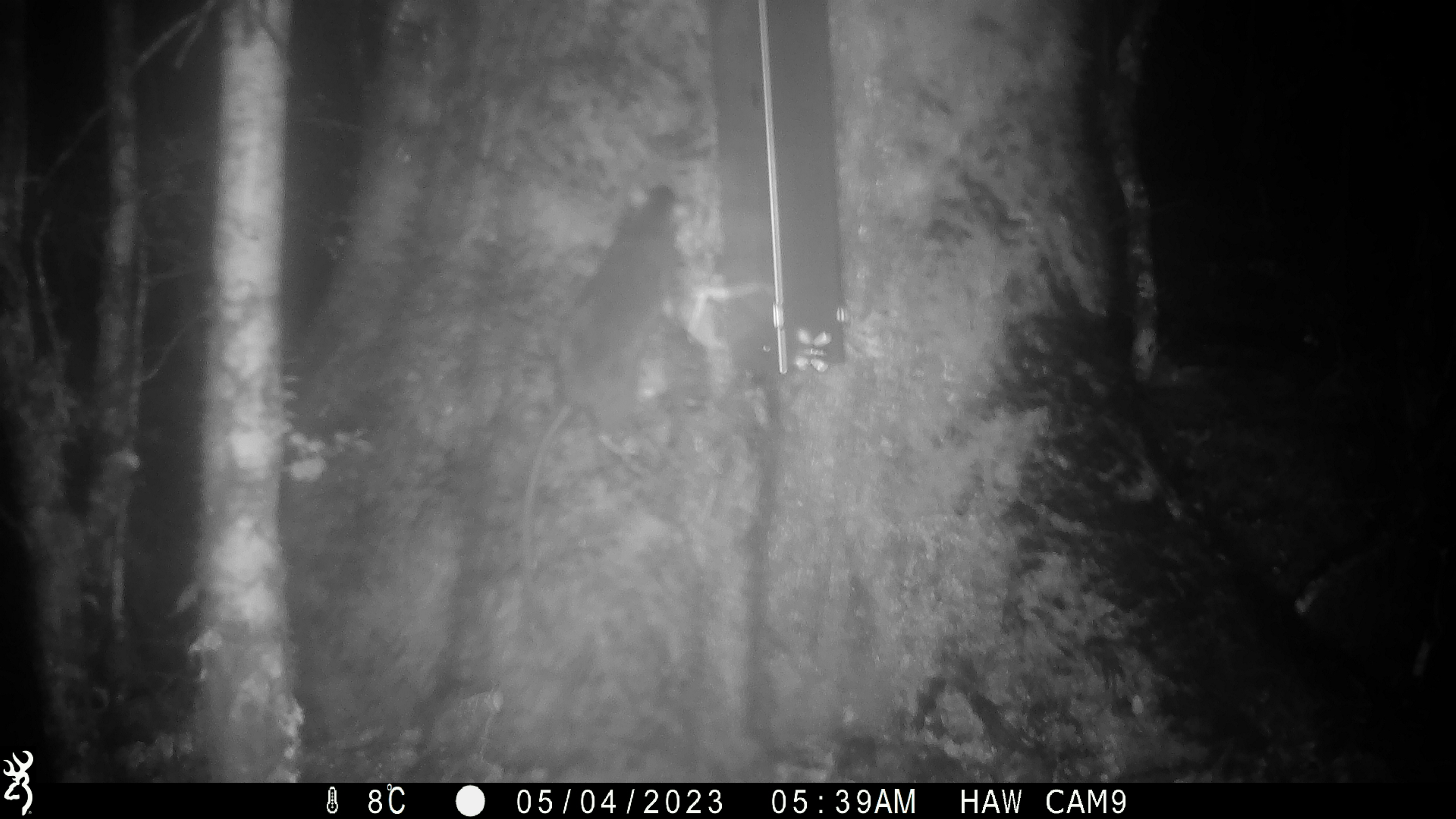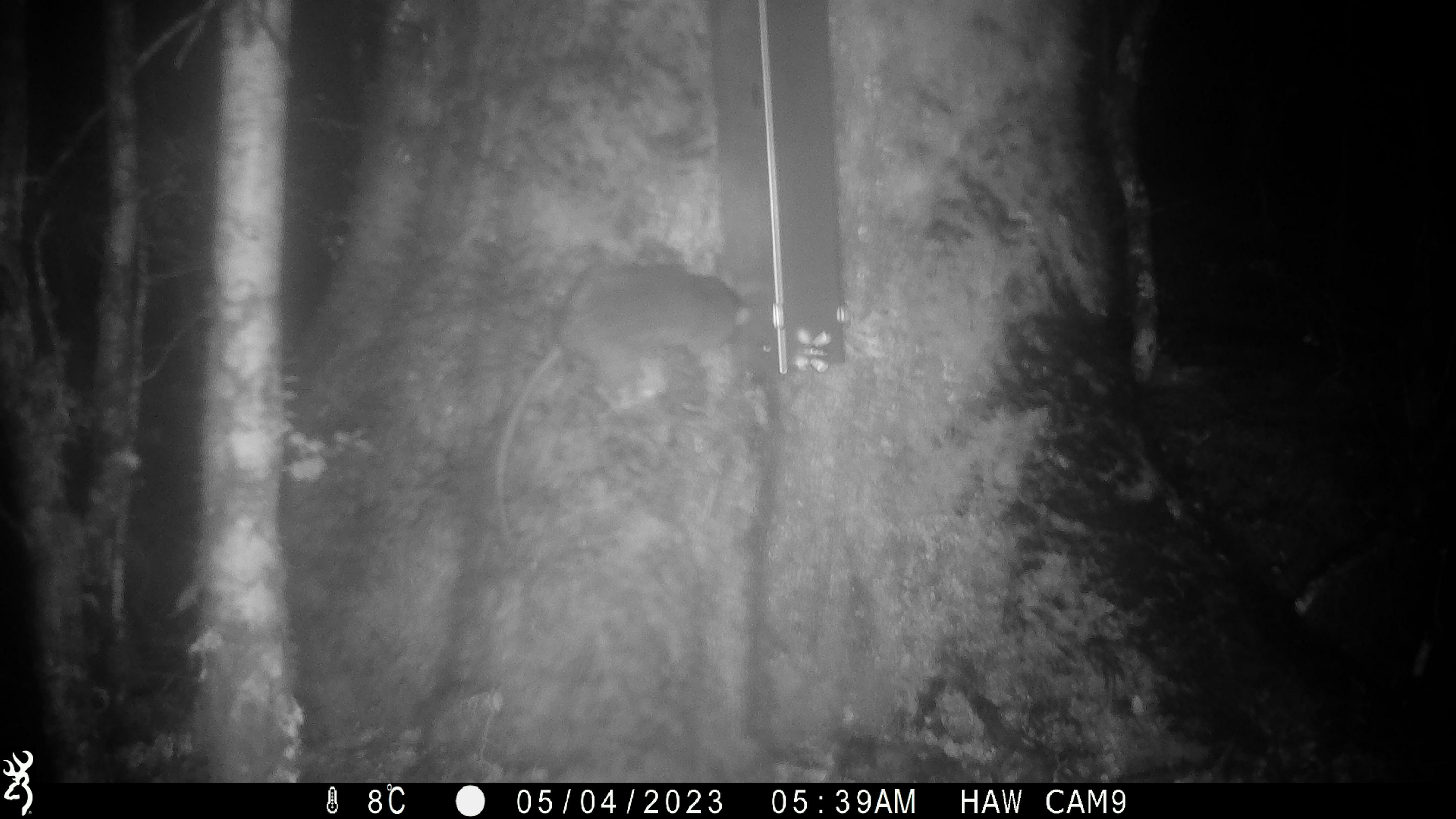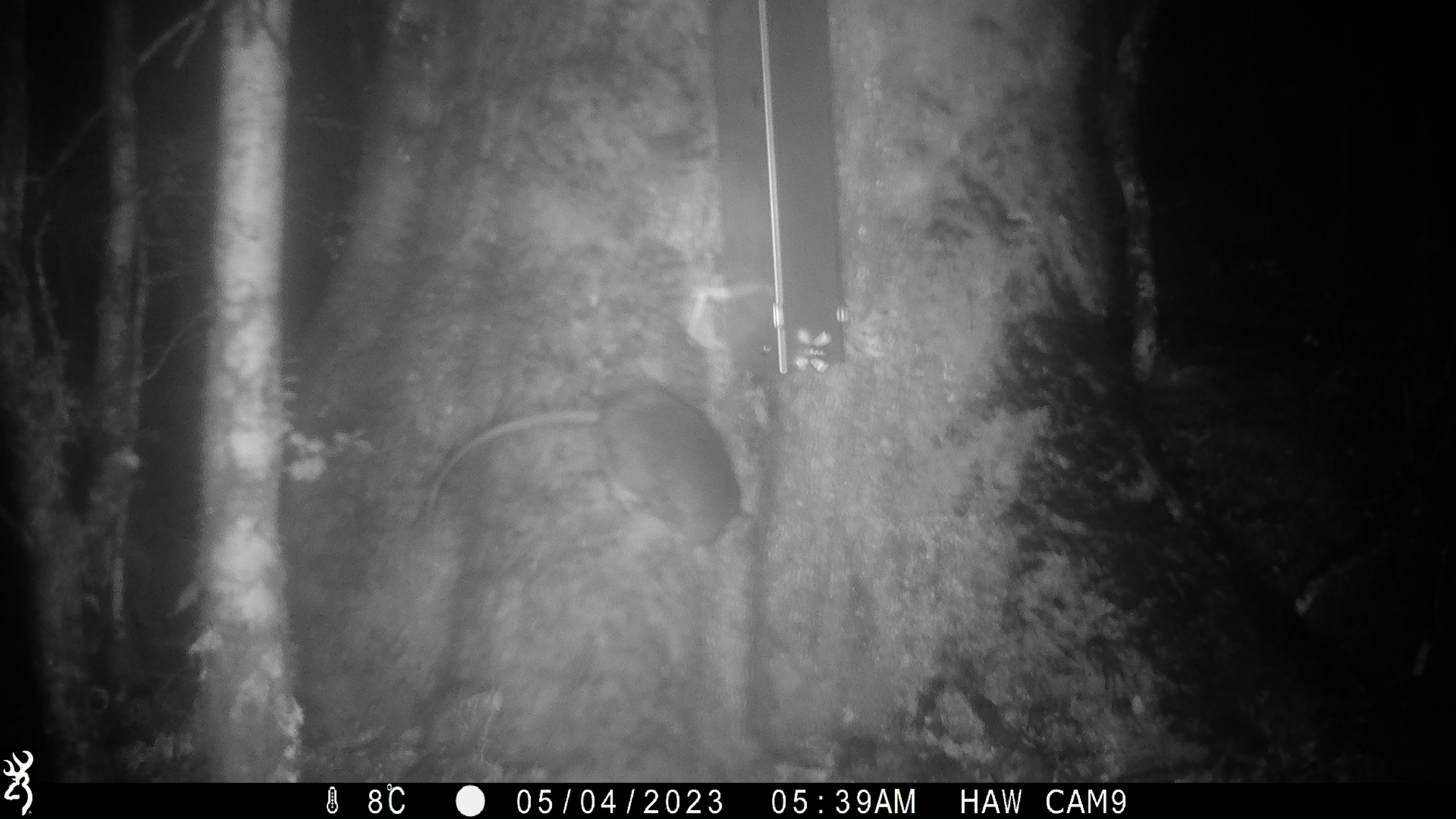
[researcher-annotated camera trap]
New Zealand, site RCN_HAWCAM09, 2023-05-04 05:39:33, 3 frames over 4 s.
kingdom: Animalia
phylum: Chordata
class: Mammalia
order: Rodentia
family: Muridae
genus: Rattus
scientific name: Rattus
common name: rat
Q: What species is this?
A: Rat (Rattus).